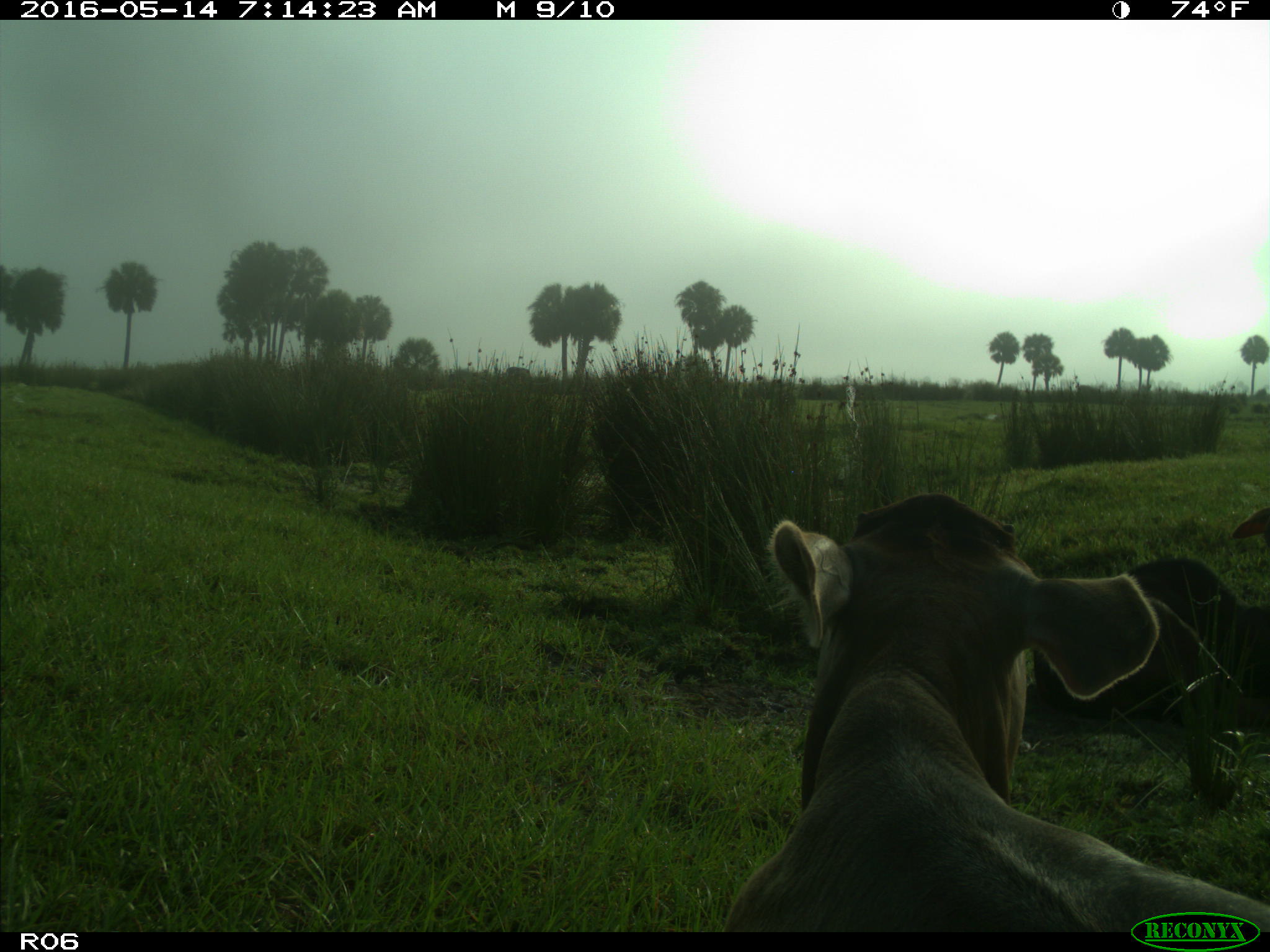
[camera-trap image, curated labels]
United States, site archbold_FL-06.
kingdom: Animalia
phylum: Chordata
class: Mammalia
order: Artiodactyla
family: Bovidae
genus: Bos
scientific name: Bos taurus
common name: domestic cow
Bos taurus (domestic cow).